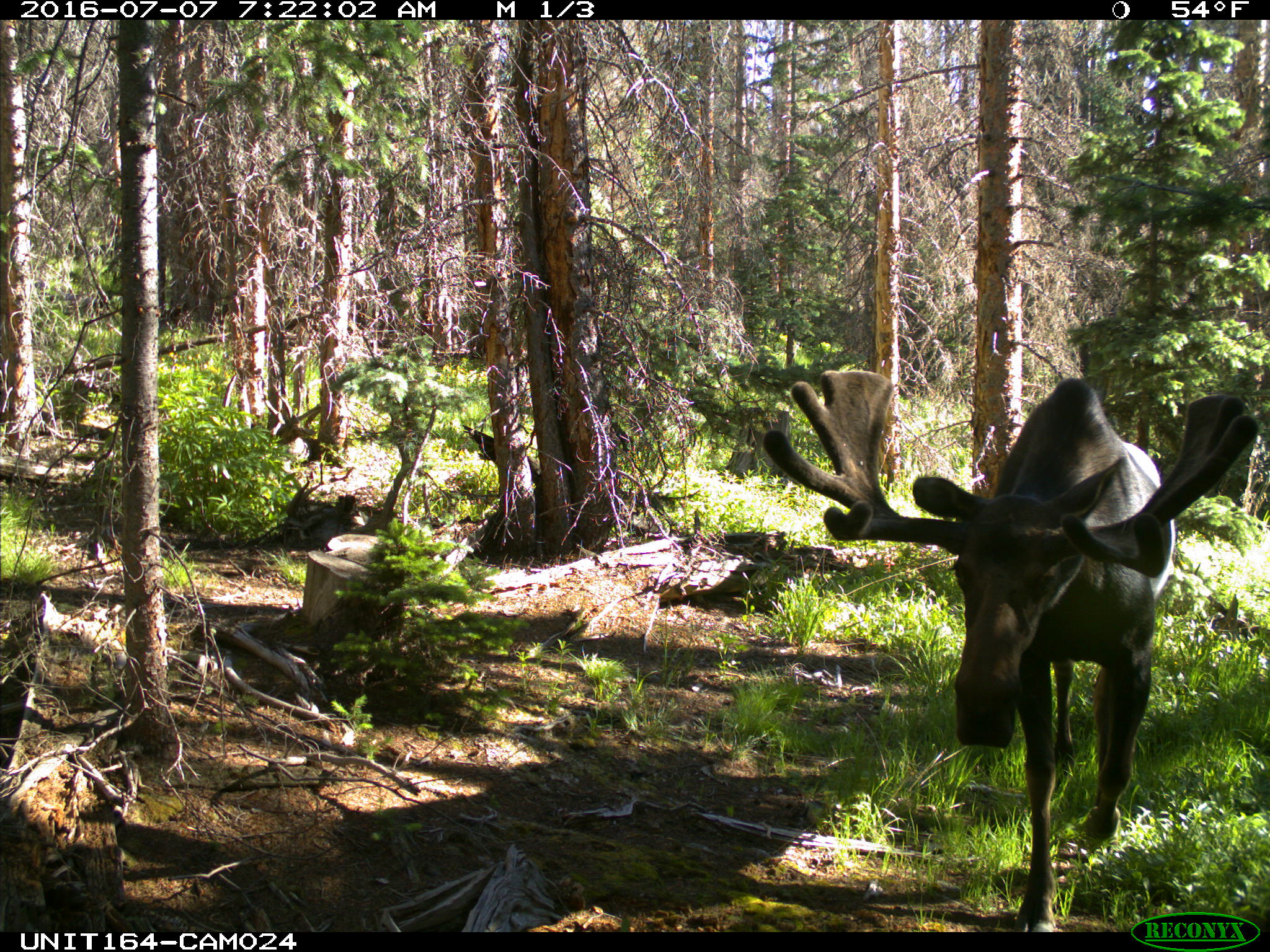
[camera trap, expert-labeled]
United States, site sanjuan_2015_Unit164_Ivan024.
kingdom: Animalia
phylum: Chordata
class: Mammalia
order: Artiodactyla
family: Cervidae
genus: Alces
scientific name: Alces alces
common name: moose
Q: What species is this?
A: Alces alces (moose).